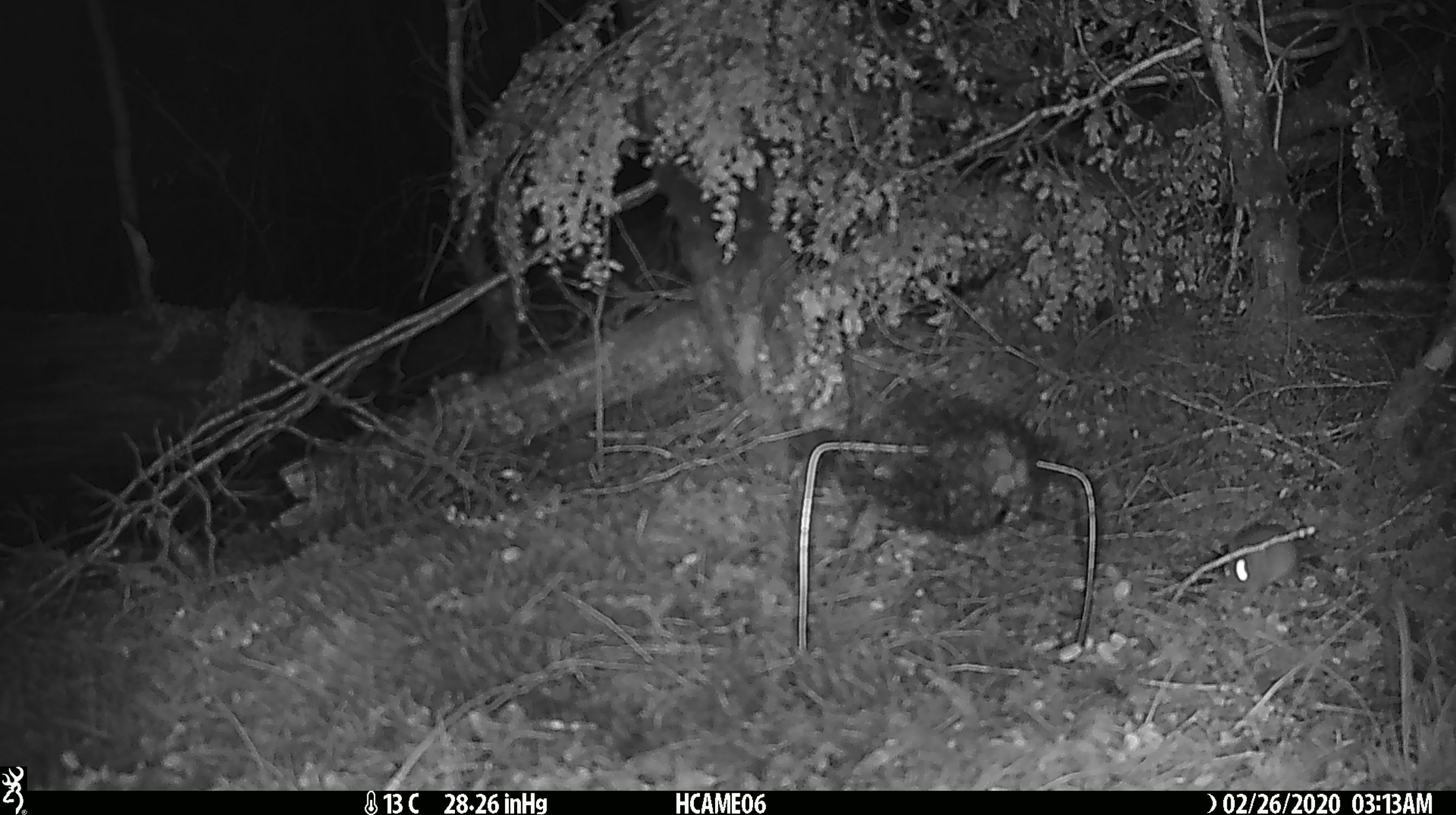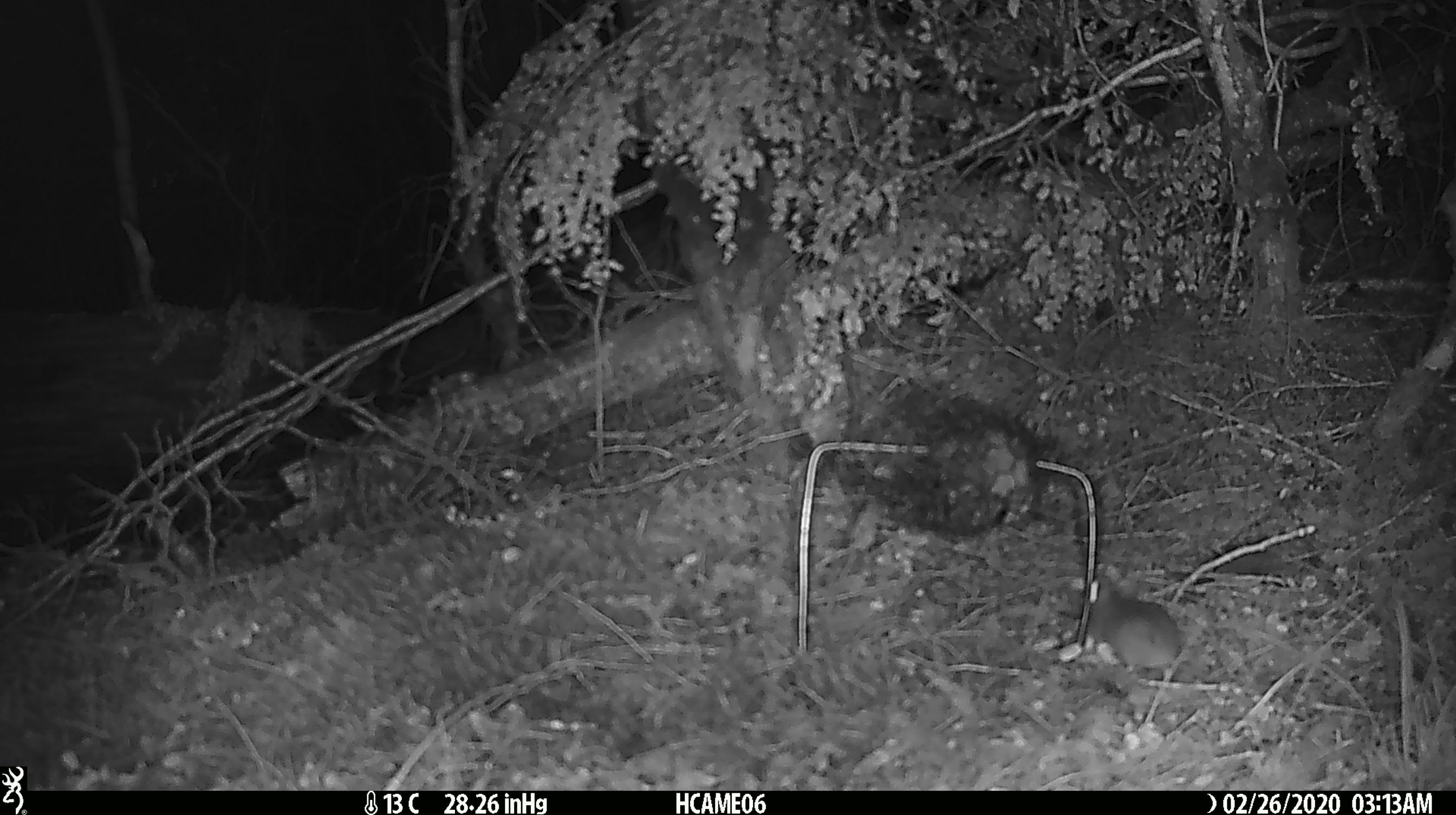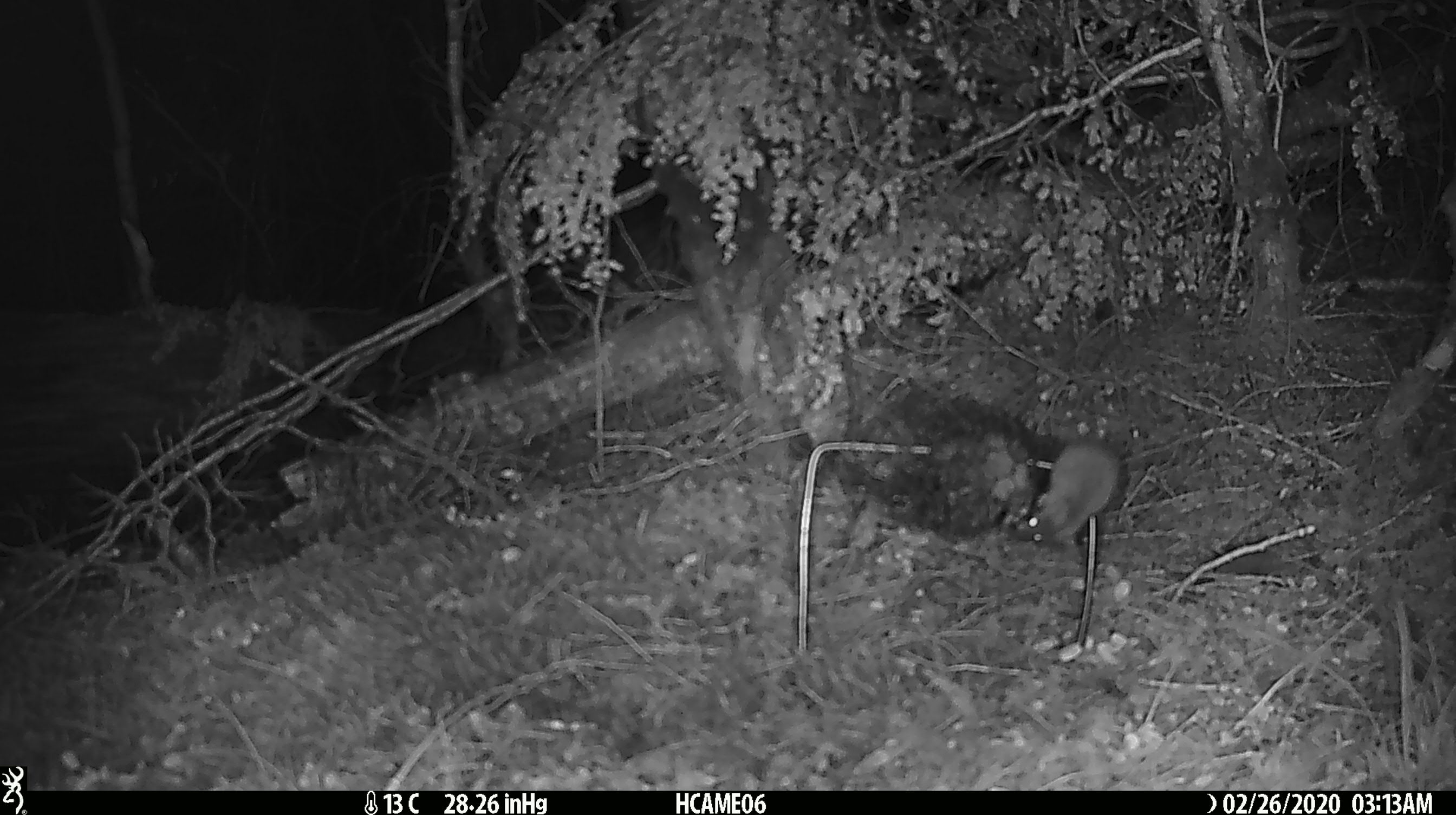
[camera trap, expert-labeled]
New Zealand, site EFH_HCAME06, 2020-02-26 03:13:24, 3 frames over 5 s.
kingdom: Animalia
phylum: Chordata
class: Mammalia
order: Rodentia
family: Muridae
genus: Mus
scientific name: Mus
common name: mouse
Mouse (Mus).